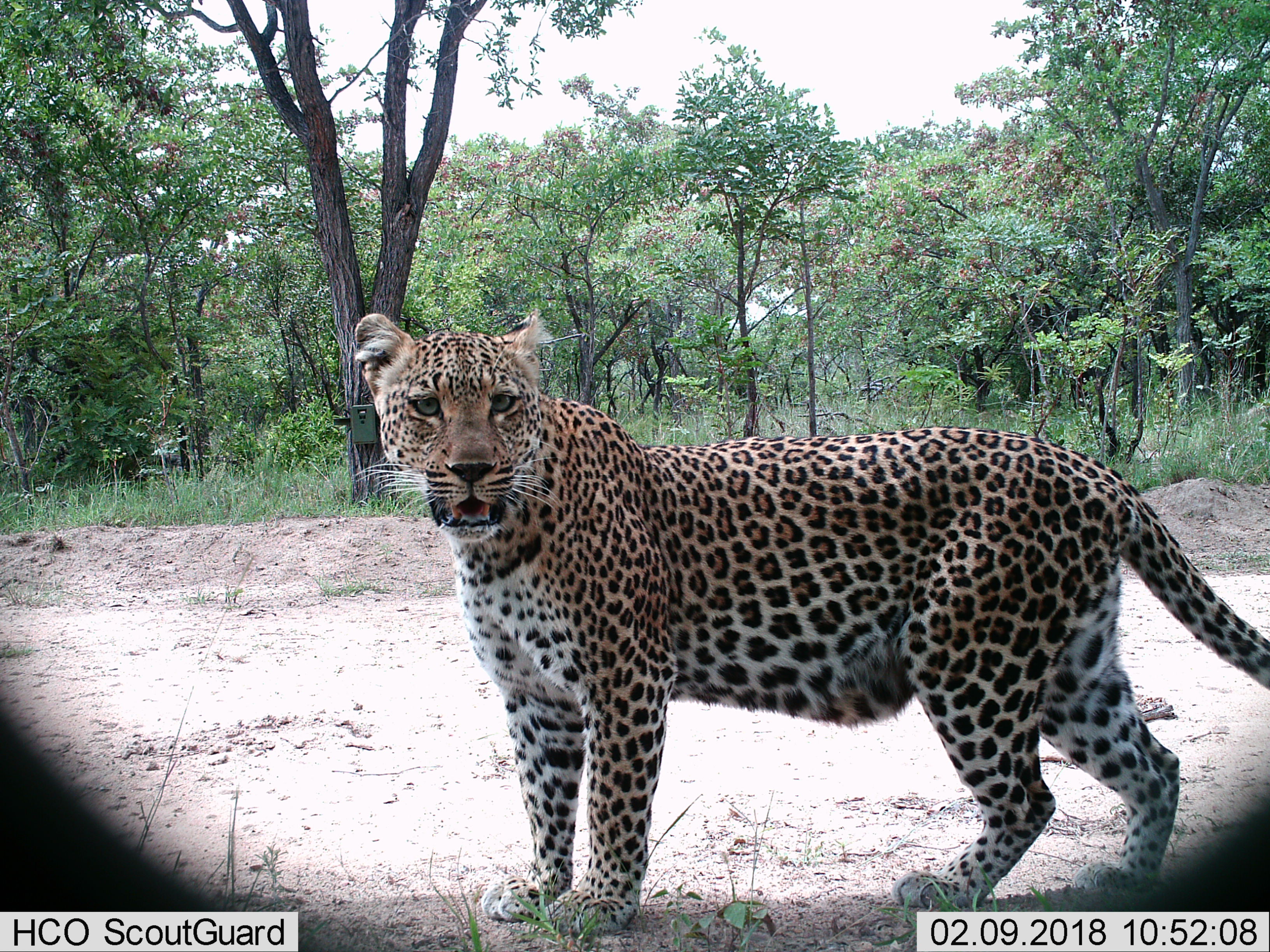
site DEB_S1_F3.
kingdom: Animalia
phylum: Chordata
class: Mammalia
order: Carnivora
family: Felidae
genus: Panthera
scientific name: Panthera pardus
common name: leopard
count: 1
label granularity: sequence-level